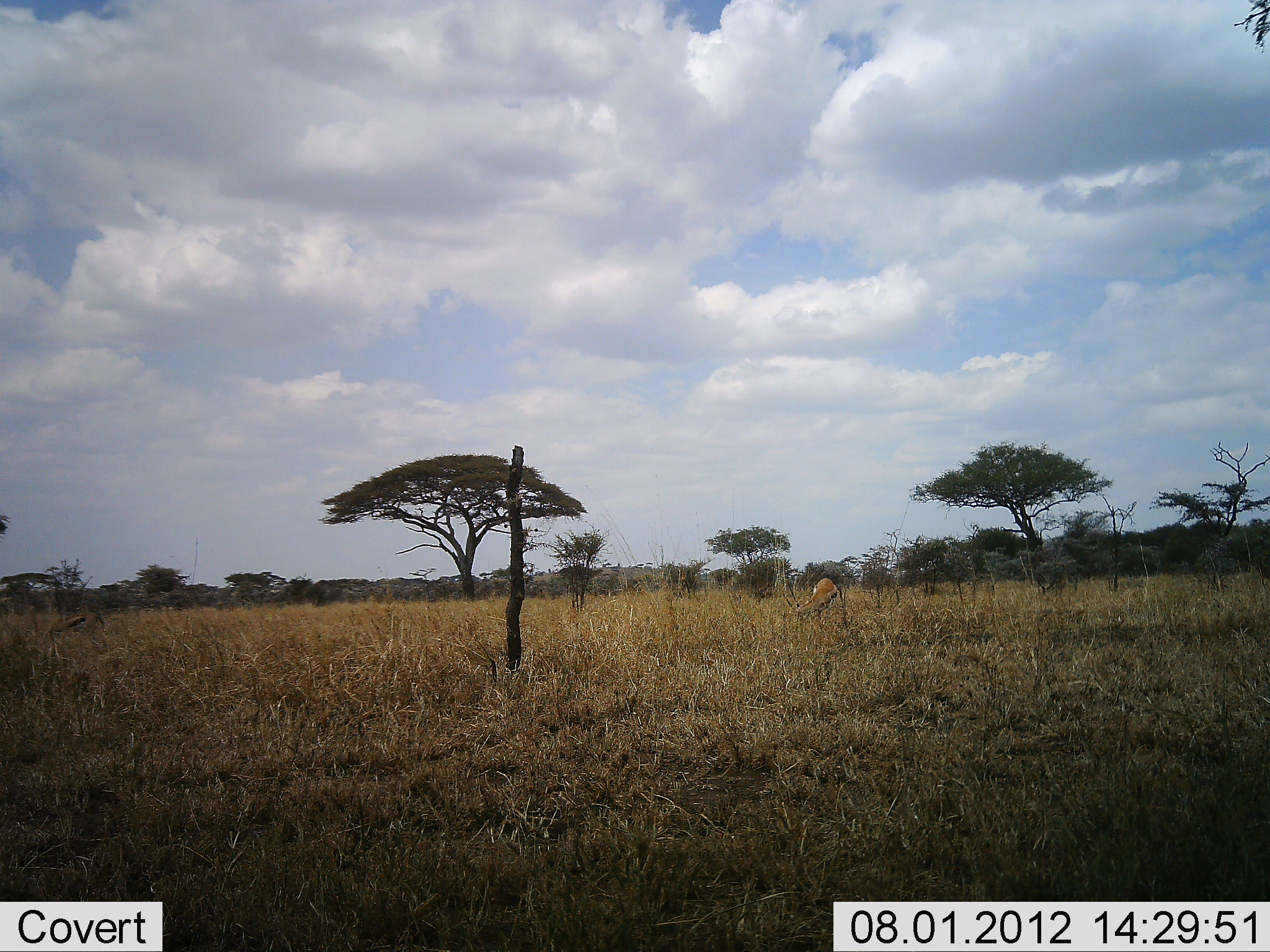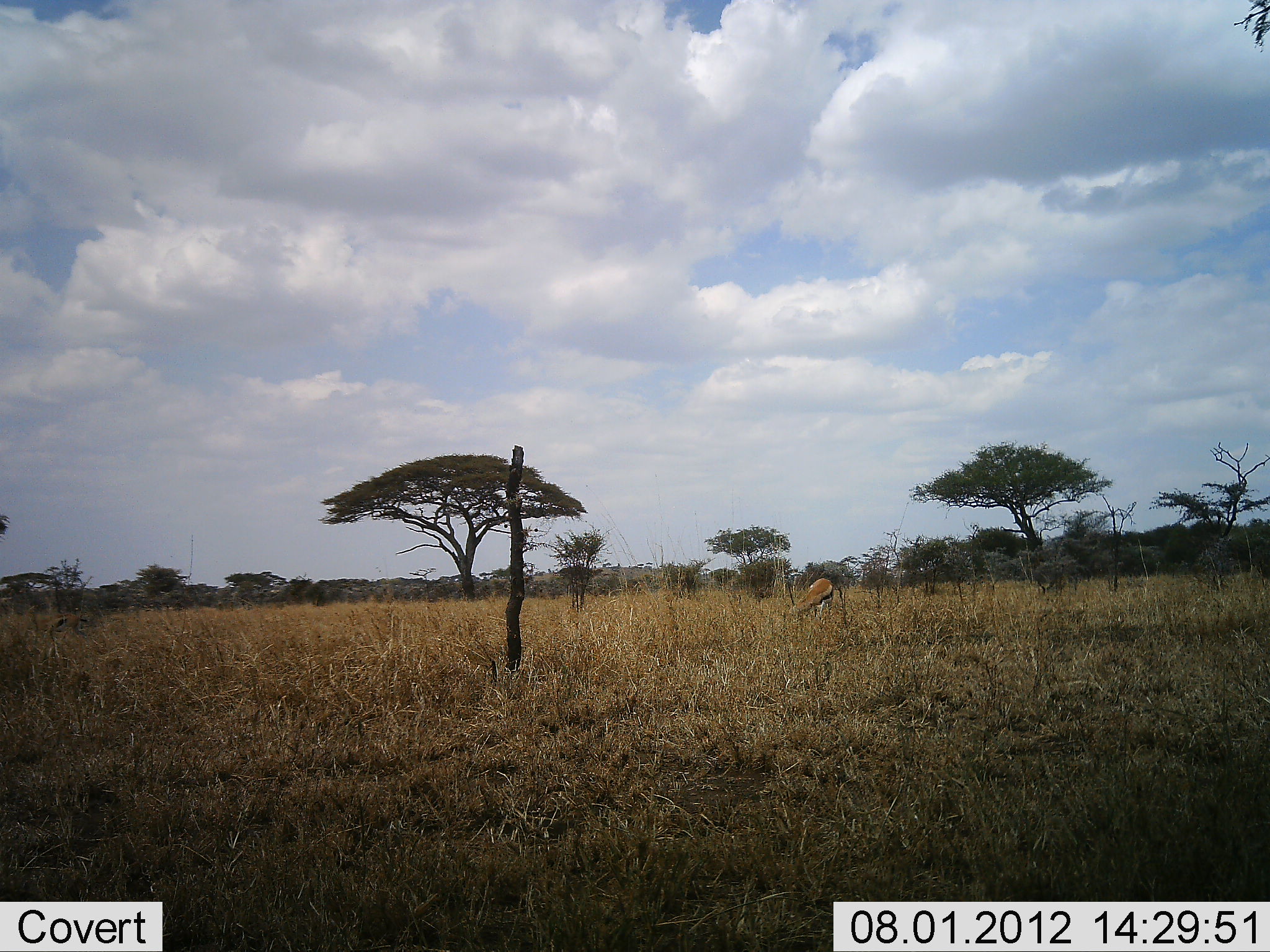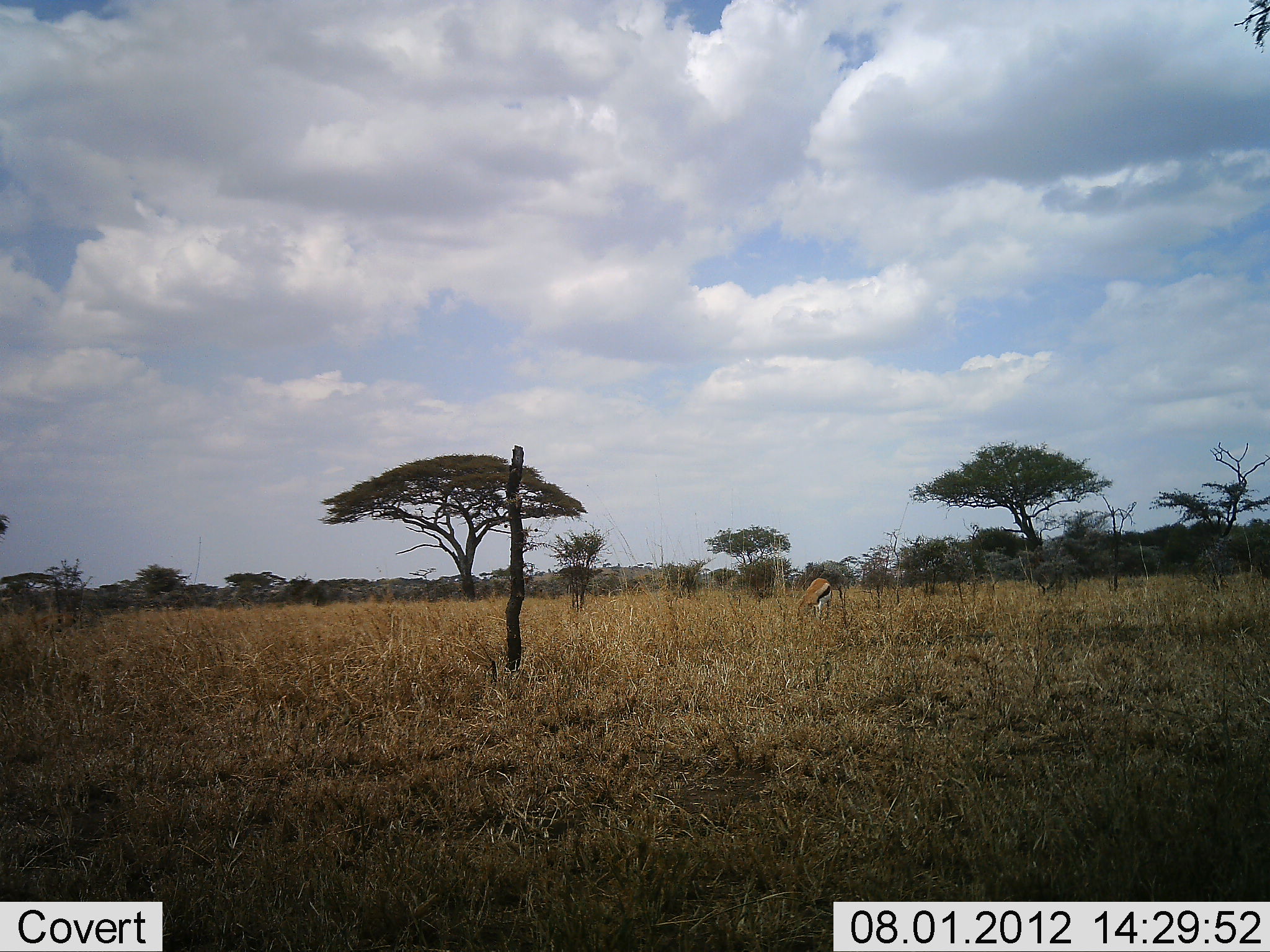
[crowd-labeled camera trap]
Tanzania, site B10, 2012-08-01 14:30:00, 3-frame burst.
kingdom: Animalia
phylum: Chordata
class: Mammalia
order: Artiodactyla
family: Bovidae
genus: Eudorcas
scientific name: Eudorcas thomsonii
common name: thomson's gazelle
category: gazellethomsons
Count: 2.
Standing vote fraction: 50%.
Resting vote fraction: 0%.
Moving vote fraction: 20%.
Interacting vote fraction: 0%.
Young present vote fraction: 0%.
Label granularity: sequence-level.